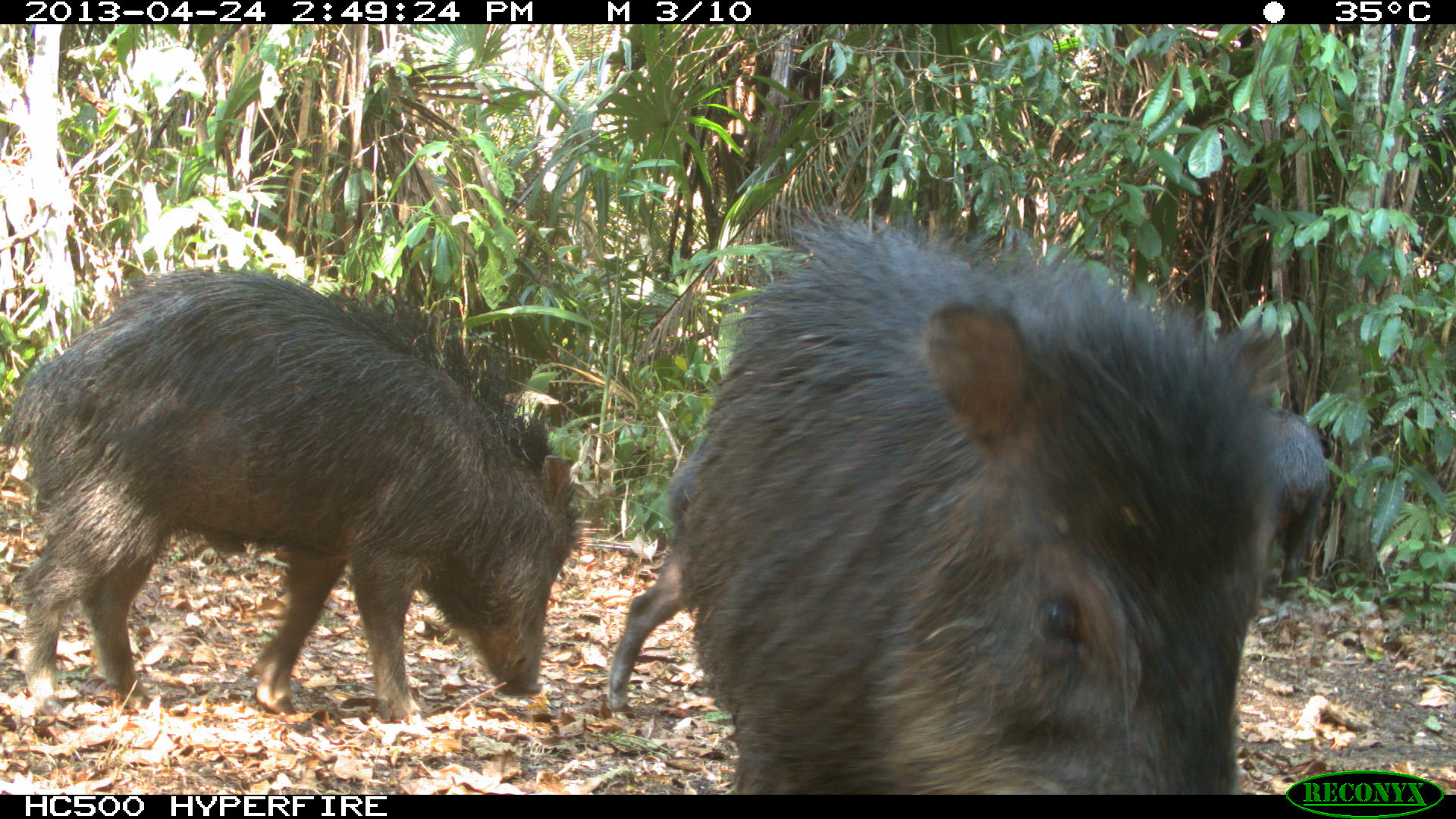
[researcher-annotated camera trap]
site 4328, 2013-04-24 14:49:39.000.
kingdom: Animalia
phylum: Chordata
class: Mammalia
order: Artiodactyla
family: Tayassuidae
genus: Tayassu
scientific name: Tayassu pecari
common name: white-lipped peccary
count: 10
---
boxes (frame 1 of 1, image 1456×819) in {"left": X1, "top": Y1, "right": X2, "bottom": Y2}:
tayassu pecari: {"left": 681, "top": 187, "right": 1286, "bottom": 819}; {"left": 0, "top": 259, "right": 593, "bottom": 721}; {"left": 601, "top": 424, "right": 711, "bottom": 720}; {"left": 1267, "top": 412, "right": 1334, "bottom": 605}